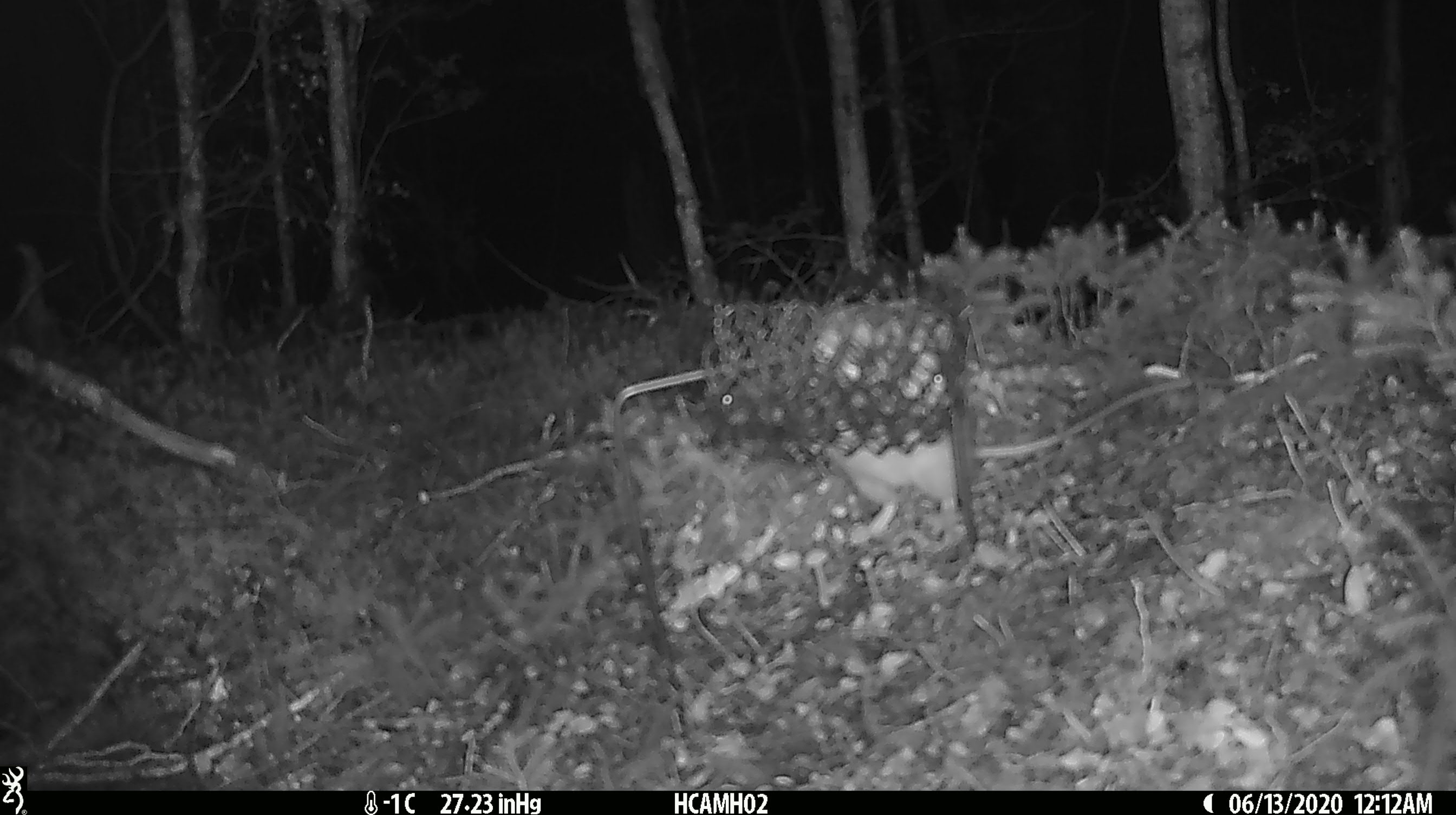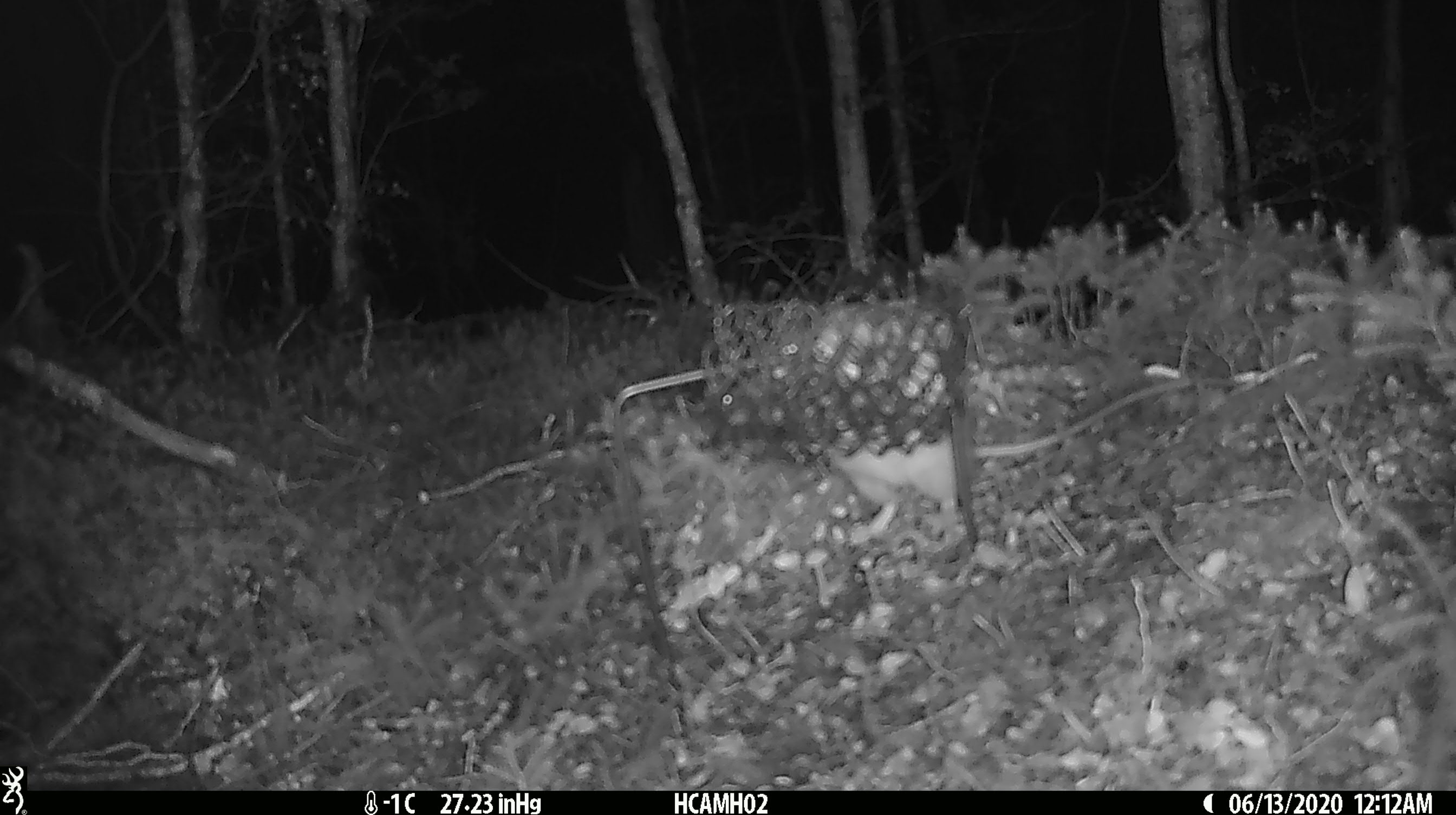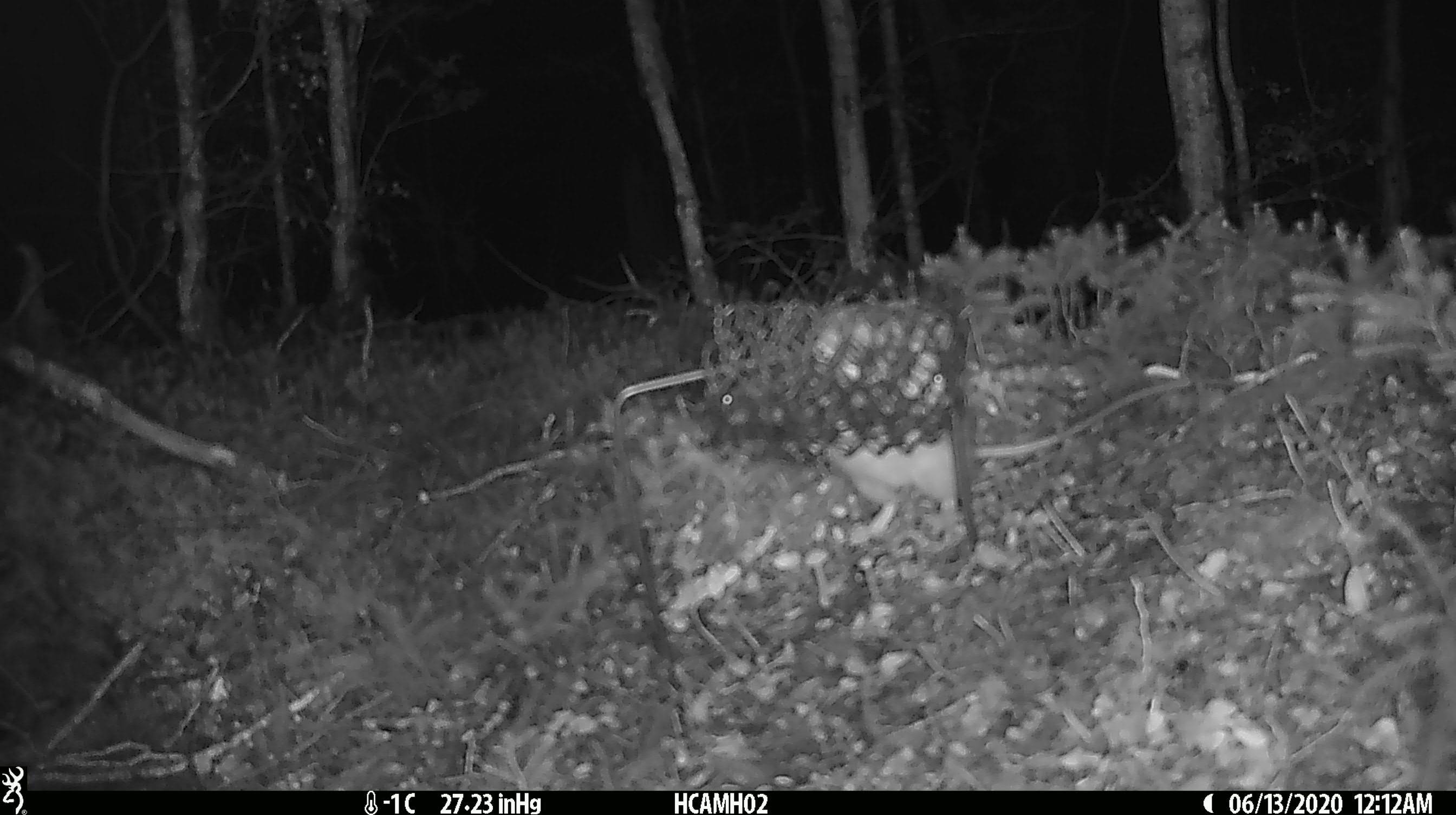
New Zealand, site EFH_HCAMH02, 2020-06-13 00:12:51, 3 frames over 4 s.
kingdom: Animalia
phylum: Chordata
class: Mammalia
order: Rodentia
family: Muridae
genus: Rattus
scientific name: Rattus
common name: rat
Rat (Rattus).